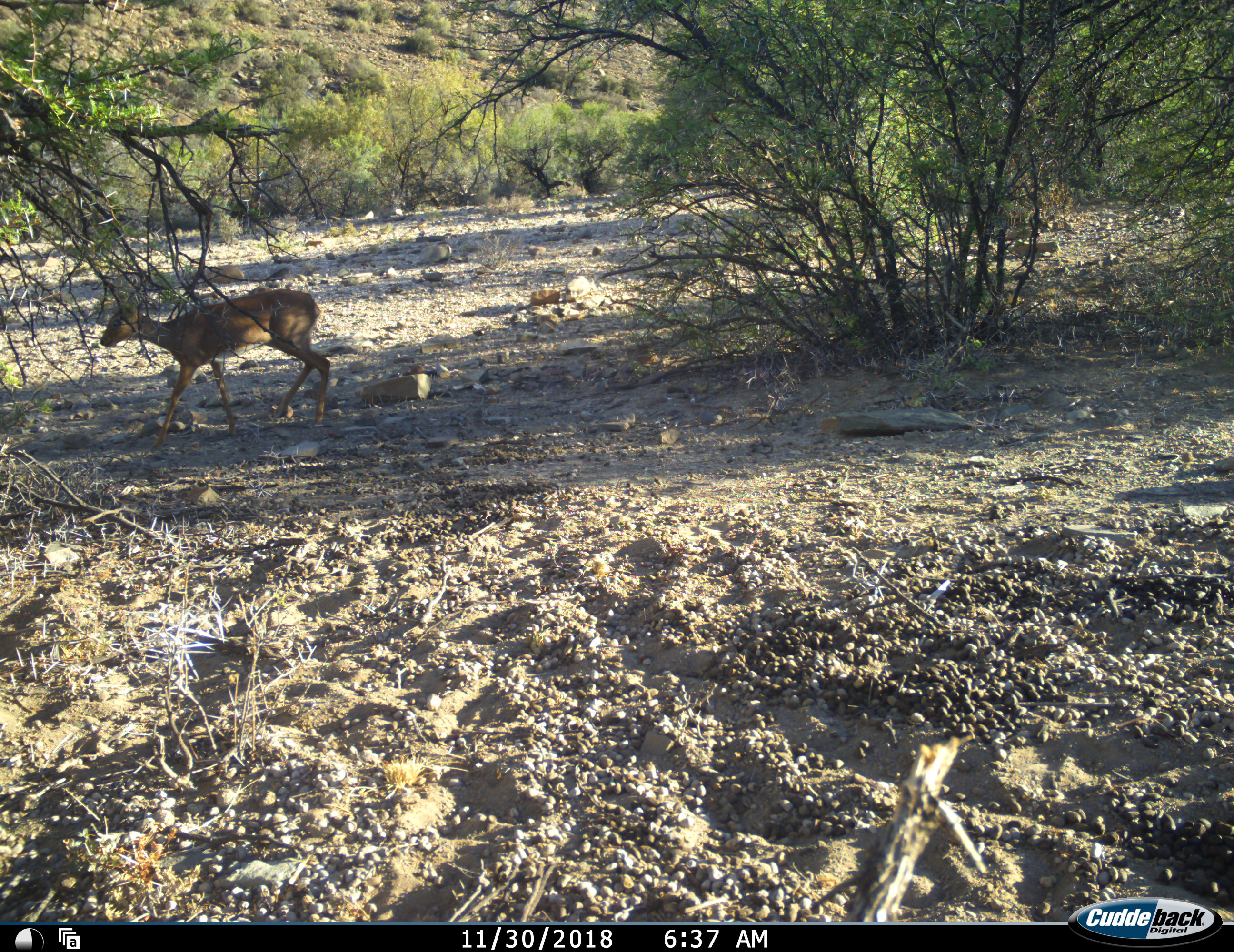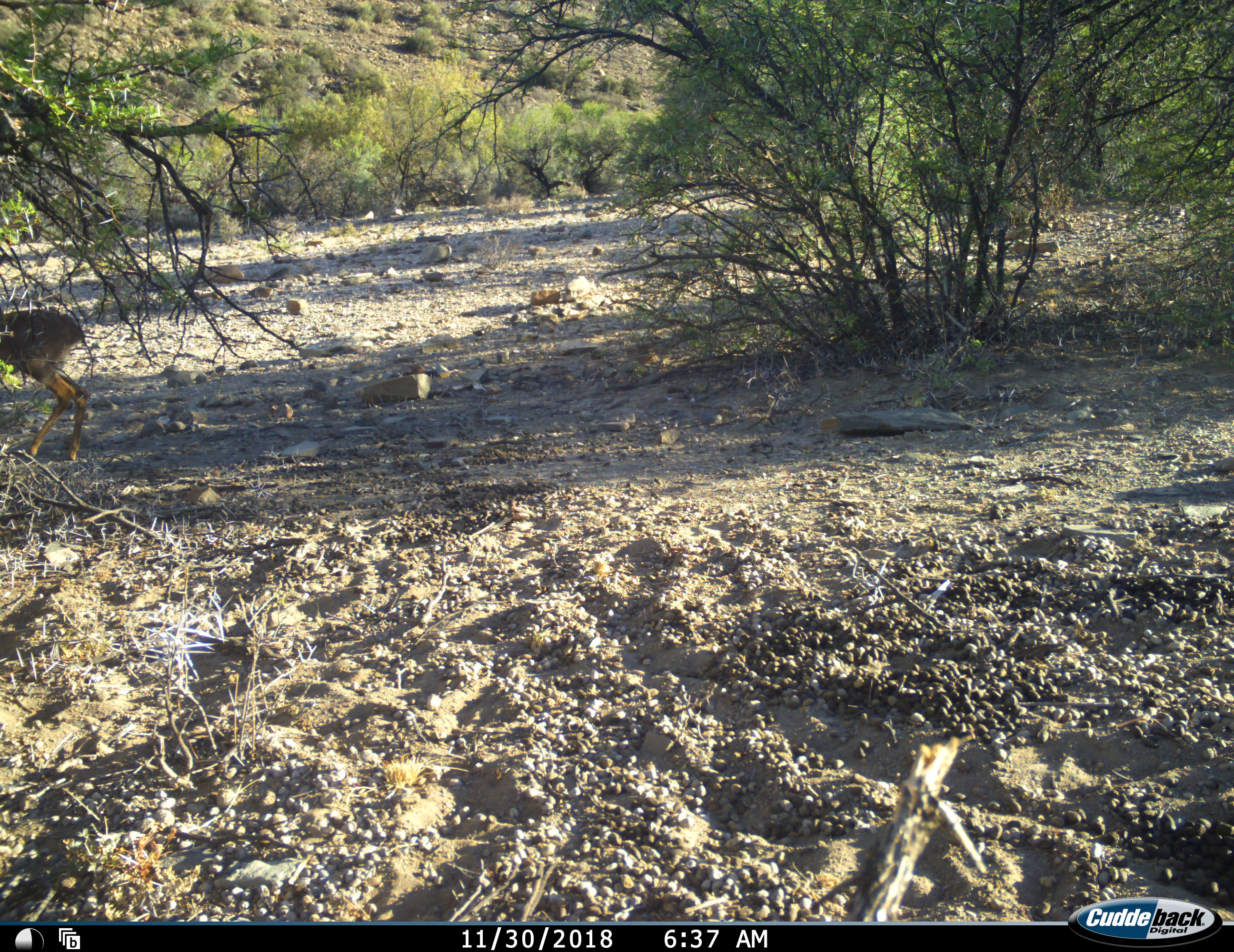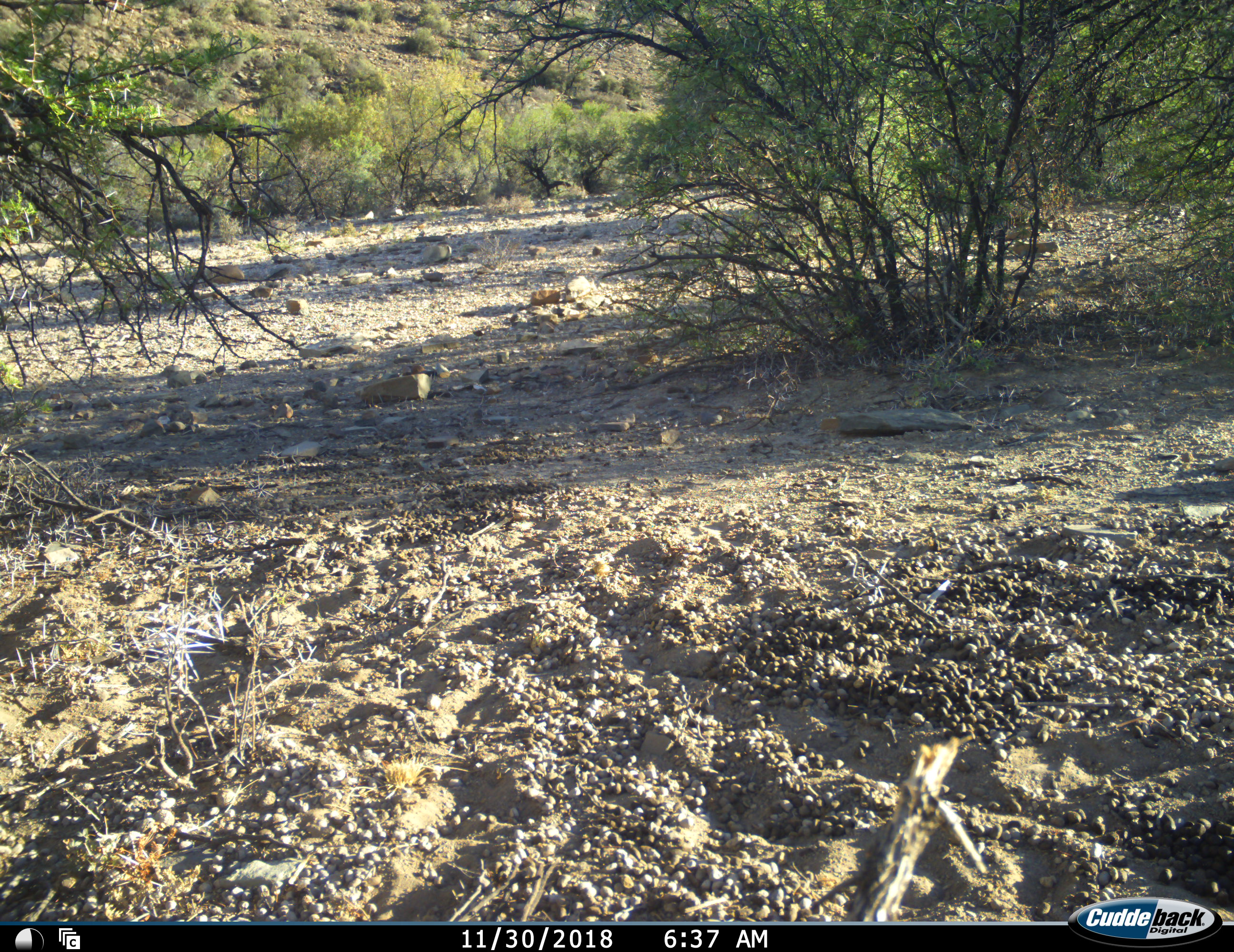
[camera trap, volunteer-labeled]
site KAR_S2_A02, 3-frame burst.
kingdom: Animalia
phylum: Chordata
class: Mammalia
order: Artiodactyla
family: Bovidae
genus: Raphicerus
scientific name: Raphicerus campestris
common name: steenbok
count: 1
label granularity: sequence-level